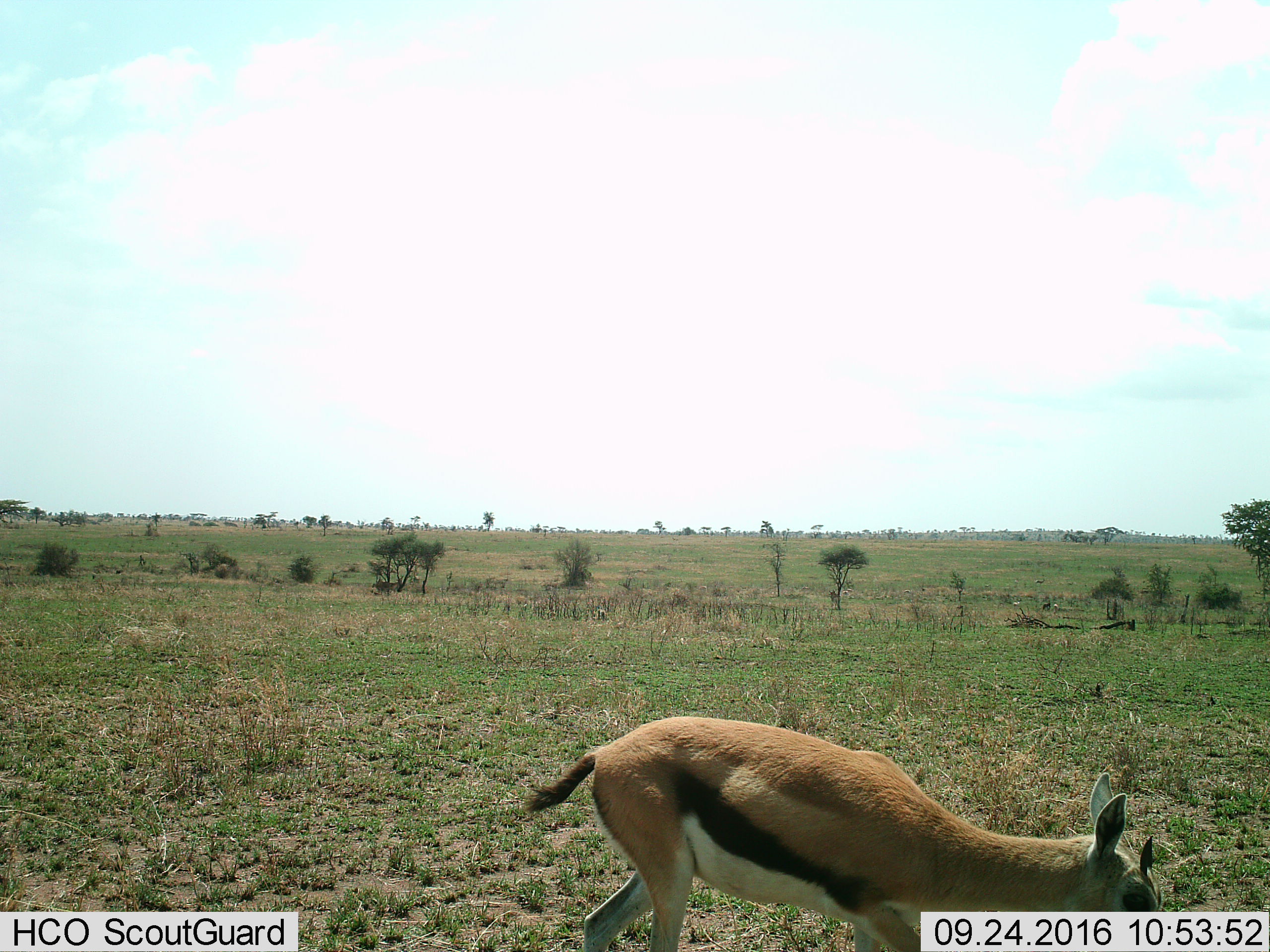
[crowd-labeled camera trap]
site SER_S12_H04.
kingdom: Animalia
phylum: Chordata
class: Mammalia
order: Artiodactyla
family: Bovidae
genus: Eudorcas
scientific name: Eudorcas thomsonii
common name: thomson's gazelle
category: gazellethomsons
Gazellethomsons (thomson's gazelle) (Eudorcas thomsonii), count 1. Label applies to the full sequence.